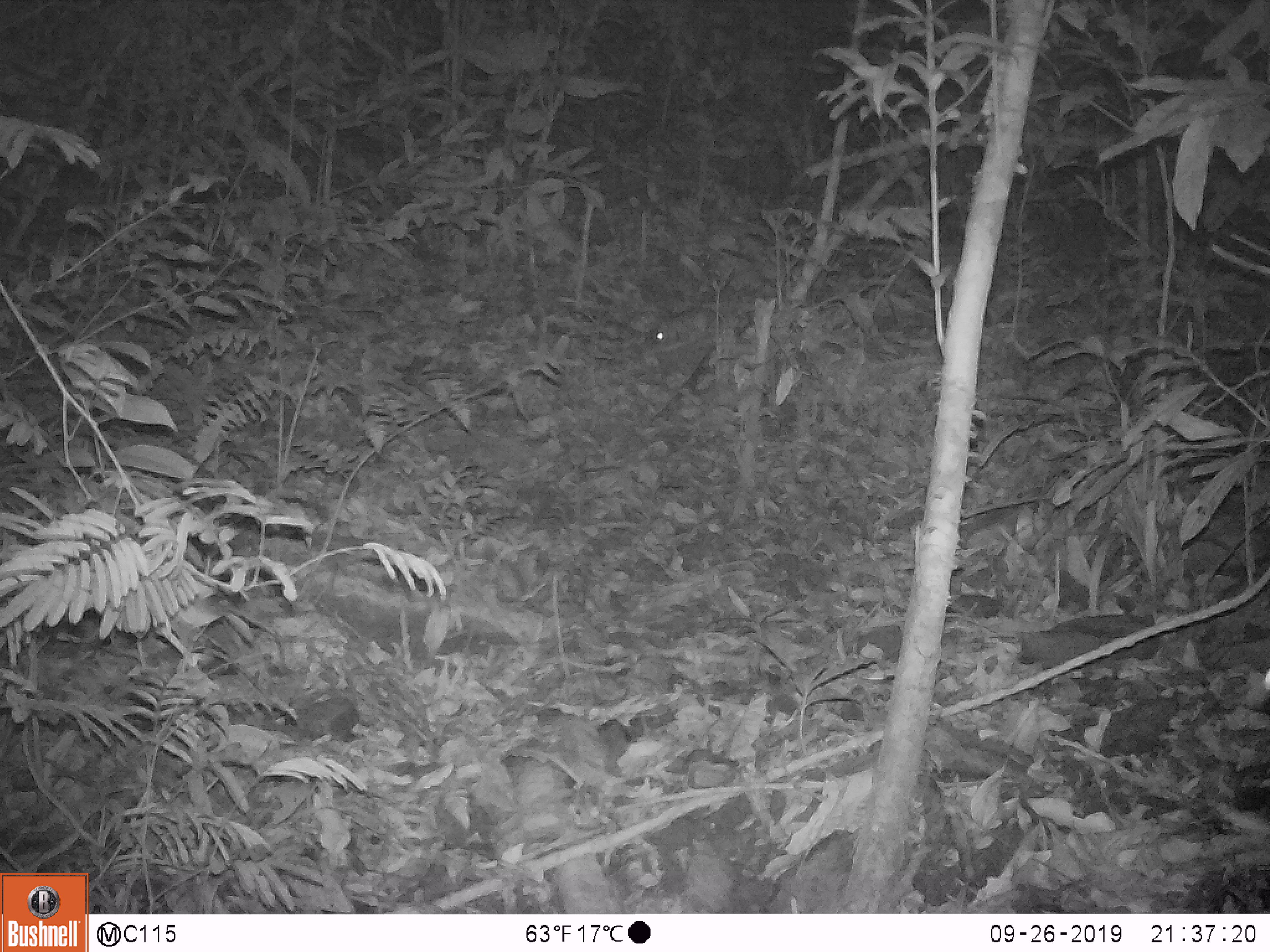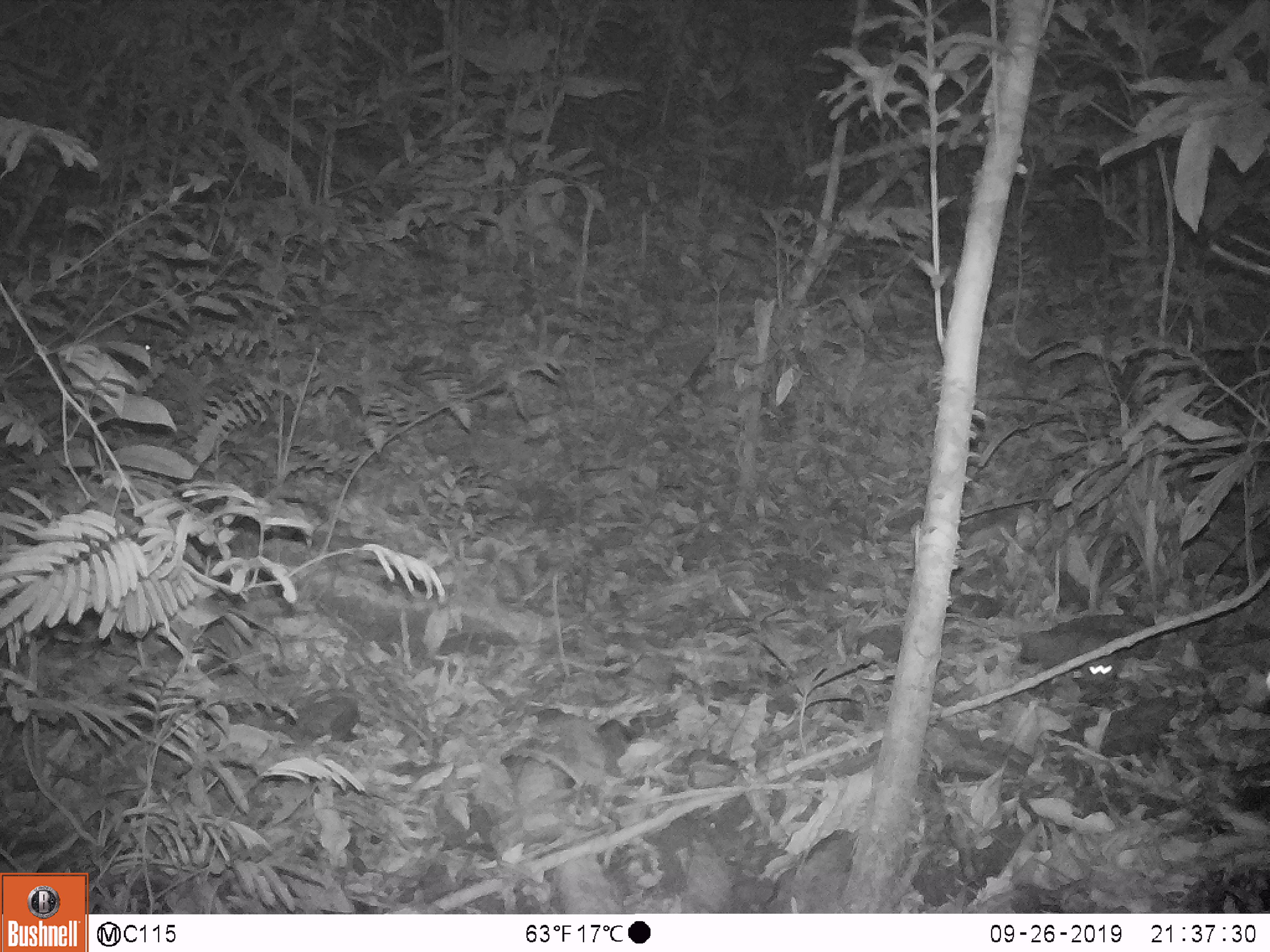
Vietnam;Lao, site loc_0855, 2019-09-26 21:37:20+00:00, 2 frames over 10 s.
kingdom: Animalia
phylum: Chordata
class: Mammalia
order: Rodentia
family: Muridae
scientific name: Muridae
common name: old-world mice and rats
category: unidentified murid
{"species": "unidentified murid (old-world mice and rats) (Muridae)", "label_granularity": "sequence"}